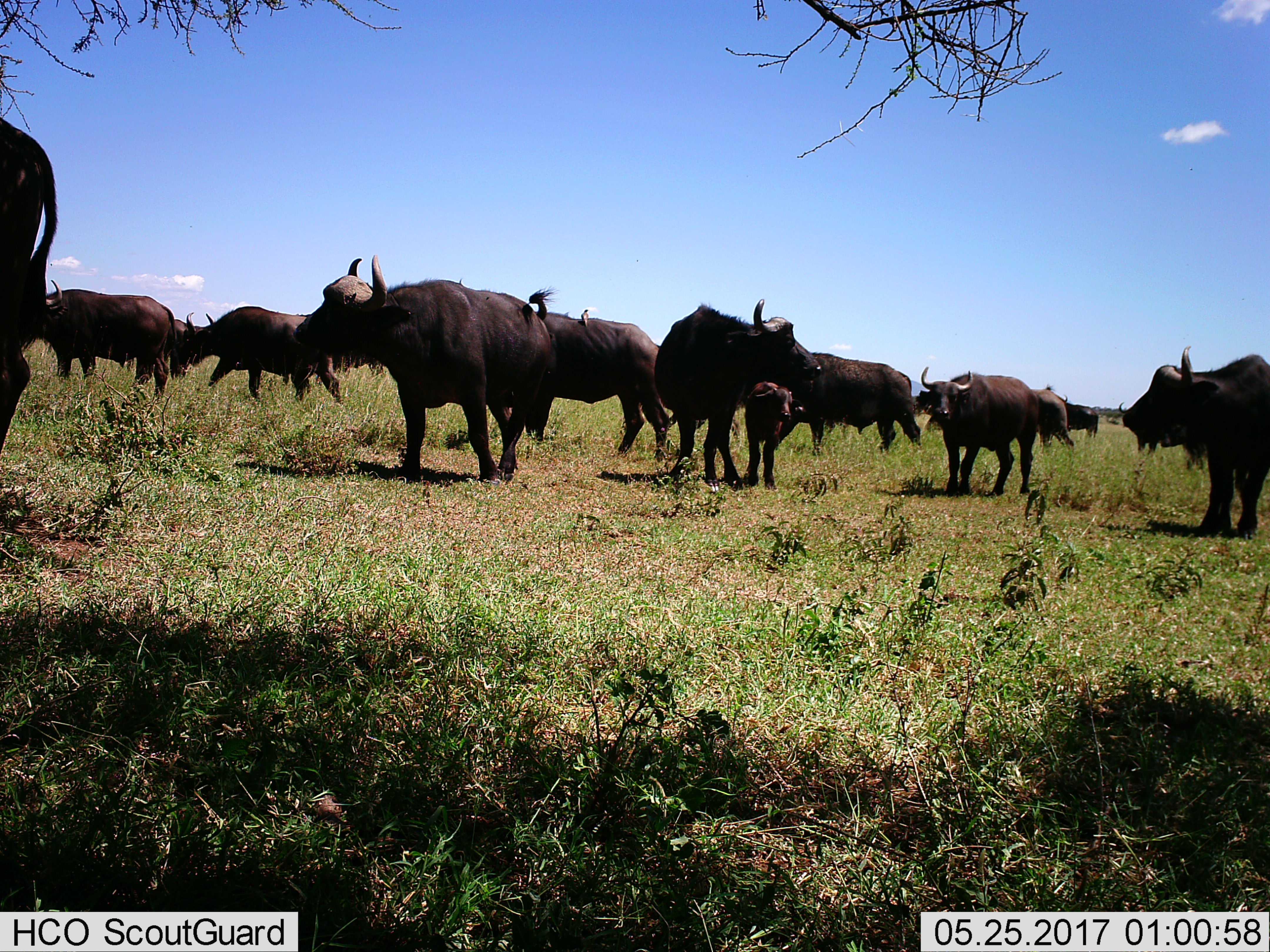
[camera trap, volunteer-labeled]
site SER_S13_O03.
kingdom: Animalia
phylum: Chordata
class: Mammalia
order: Artiodactyla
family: Bovidae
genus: Syncerus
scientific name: Syncerus caffer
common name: african buffalo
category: buffalo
Buffalo (african buffalo) (Syncerus caffer), count 11-50. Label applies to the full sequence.